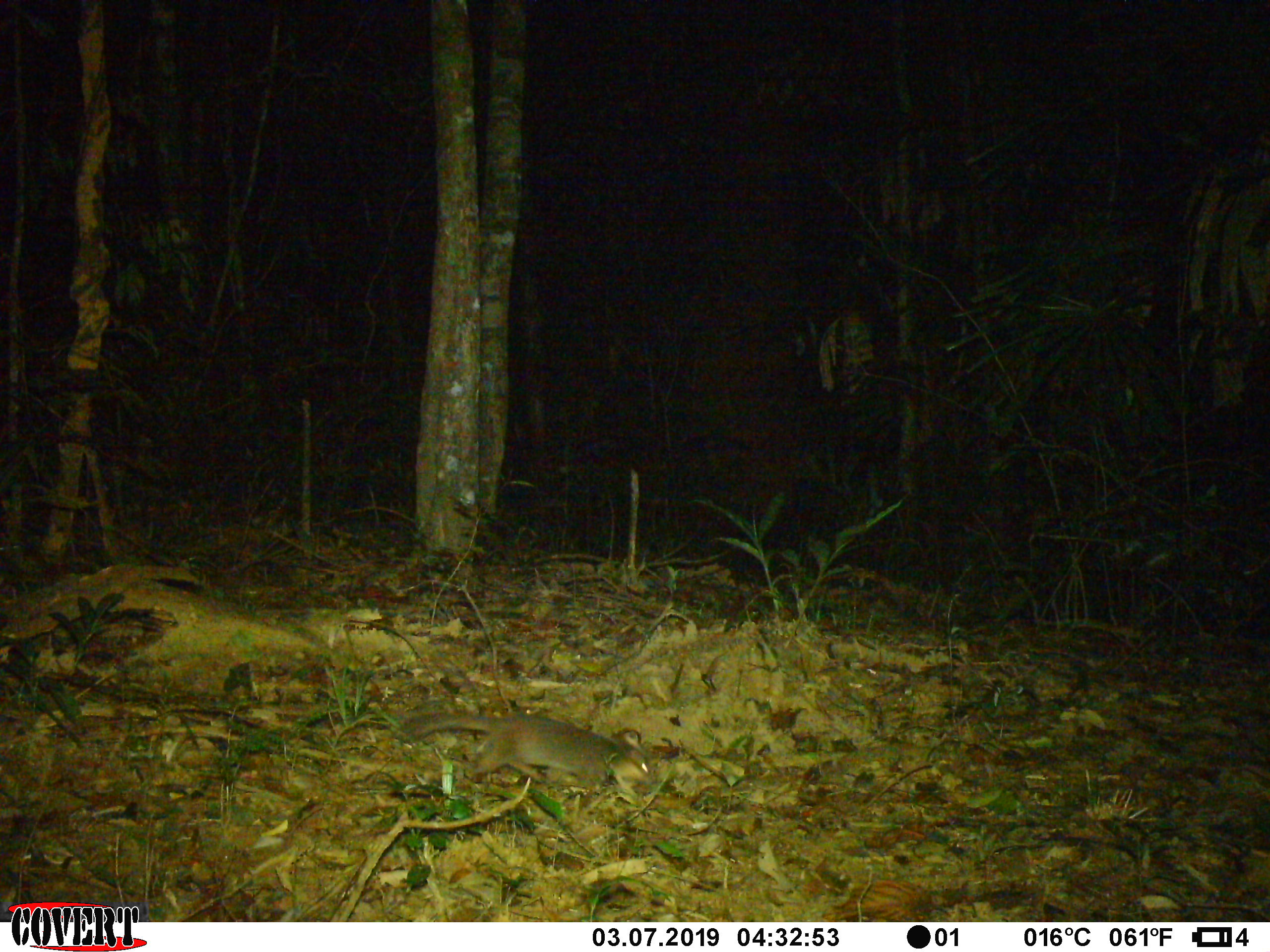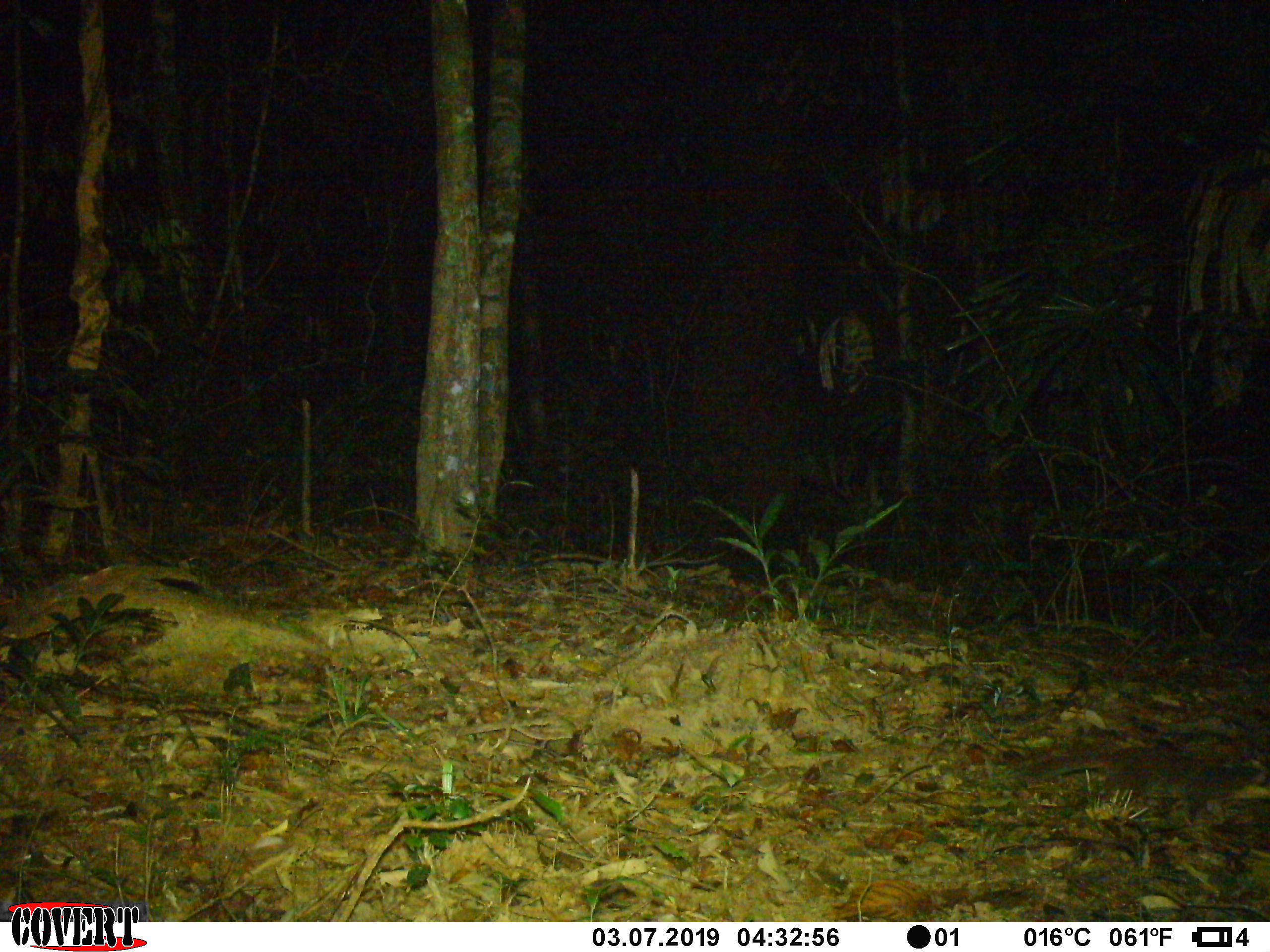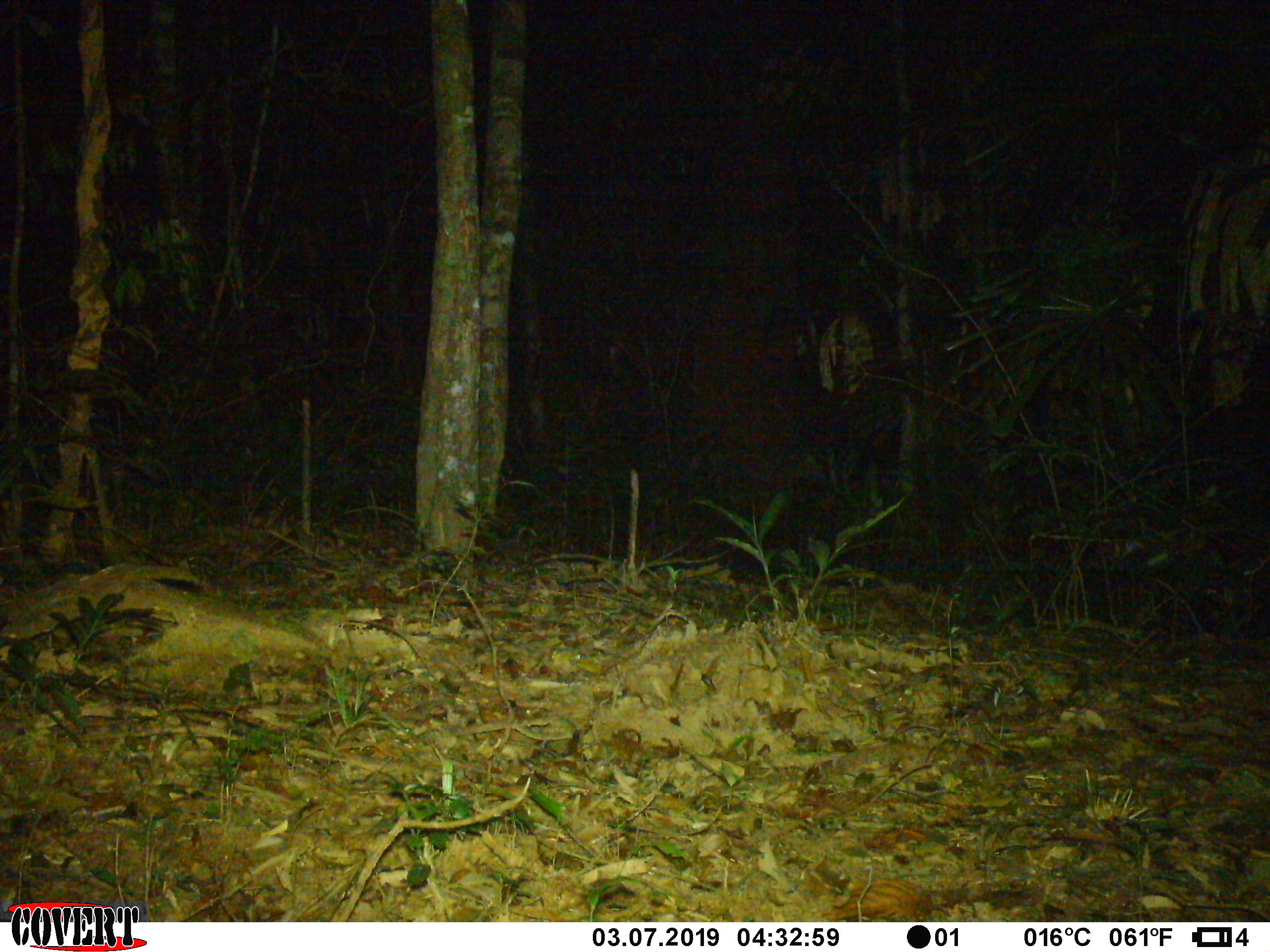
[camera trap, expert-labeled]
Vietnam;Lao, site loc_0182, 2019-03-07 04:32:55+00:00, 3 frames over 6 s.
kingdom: Animalia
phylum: Chordata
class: Mammalia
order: Carnivora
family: Mustelidae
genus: Melogale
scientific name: Melogale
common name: ferret badger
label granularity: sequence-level